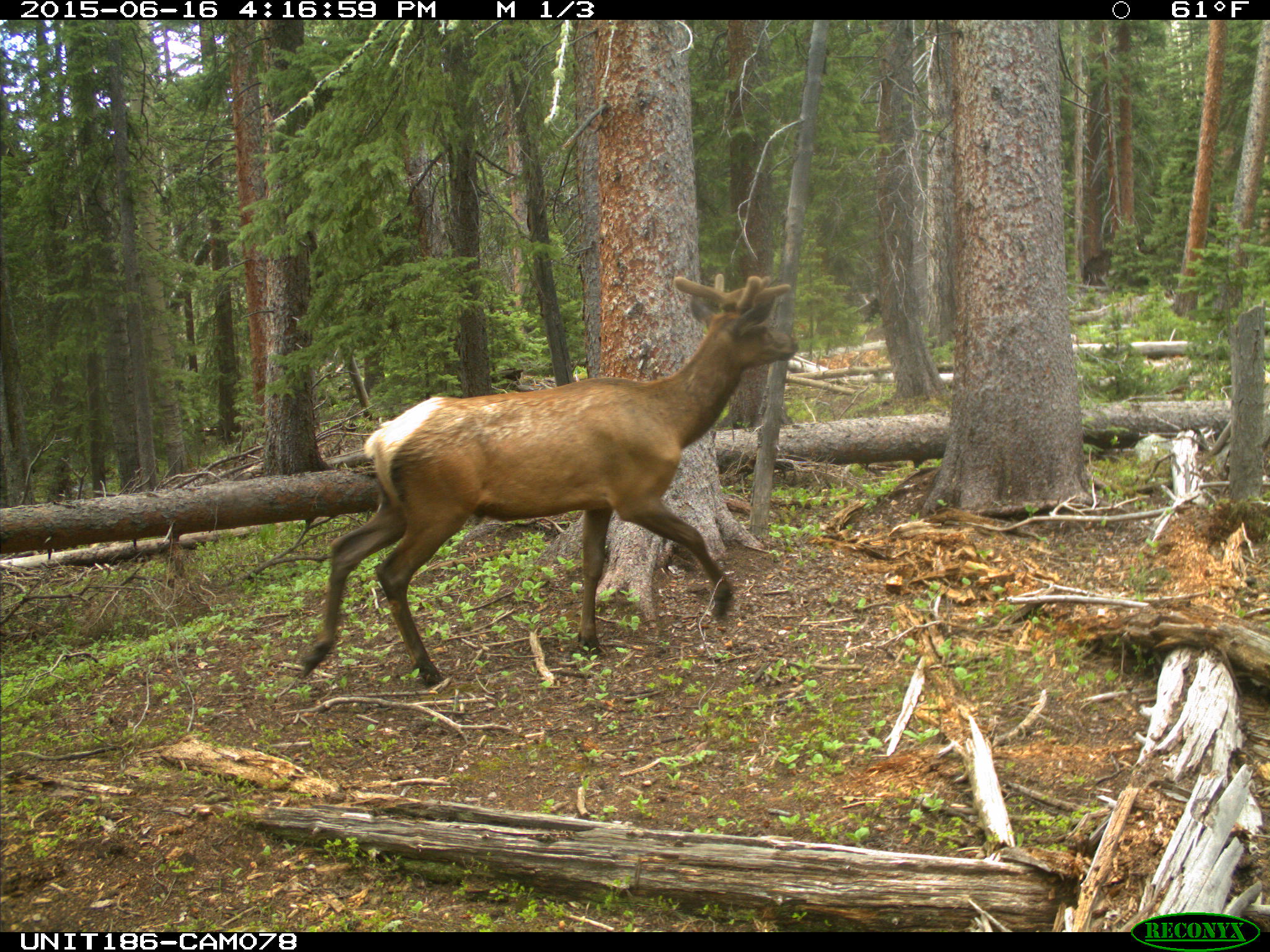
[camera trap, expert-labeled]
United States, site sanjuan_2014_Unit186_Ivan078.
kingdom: Animalia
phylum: Chordata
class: Mammalia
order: Artiodactyla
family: Cervidae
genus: Cervus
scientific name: Cervus elaphus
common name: red deer